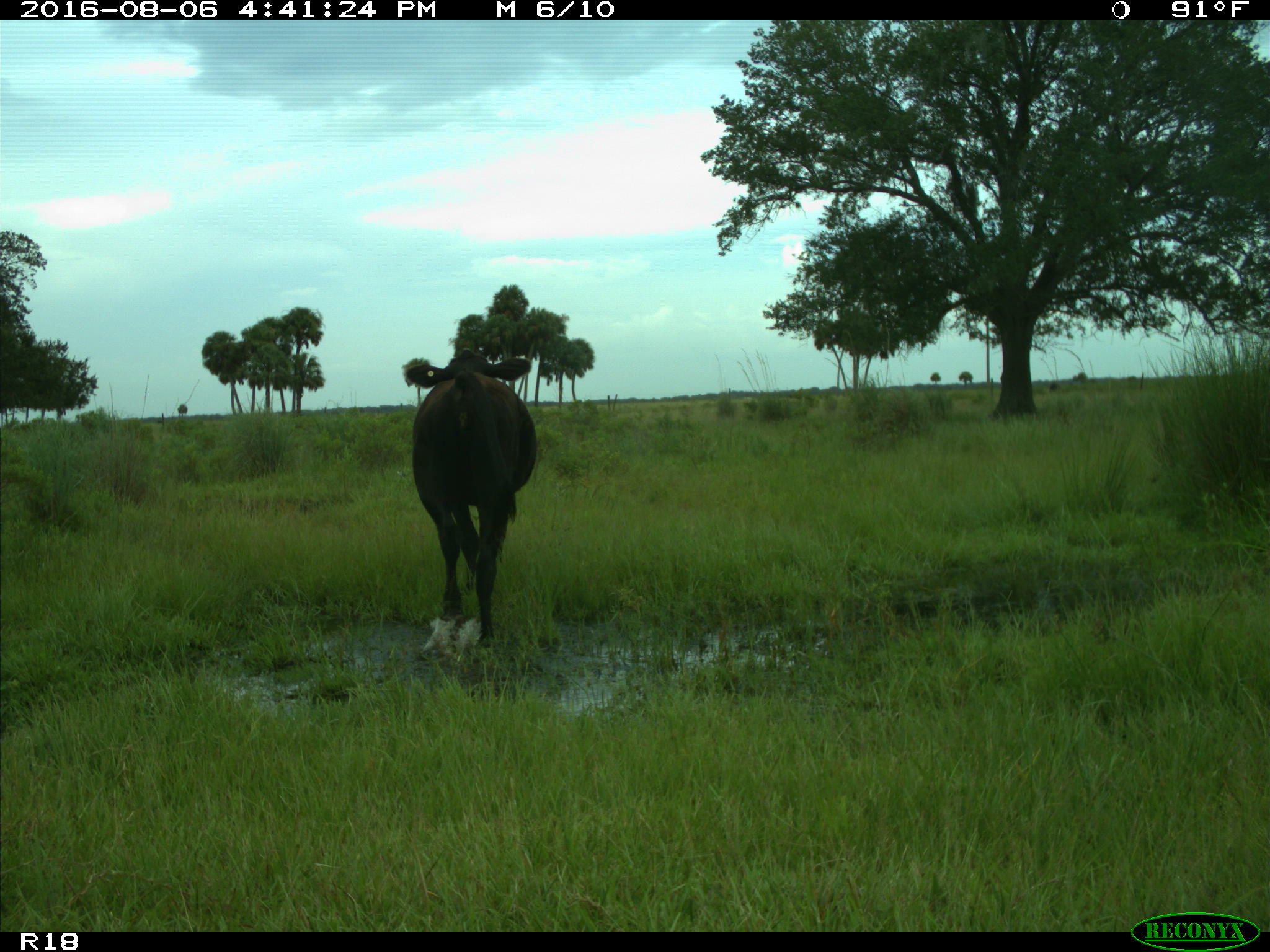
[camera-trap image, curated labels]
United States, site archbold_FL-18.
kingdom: Animalia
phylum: Chordata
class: Mammalia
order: Artiodactyla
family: Bovidae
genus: Bos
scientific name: Bos taurus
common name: domestic cow